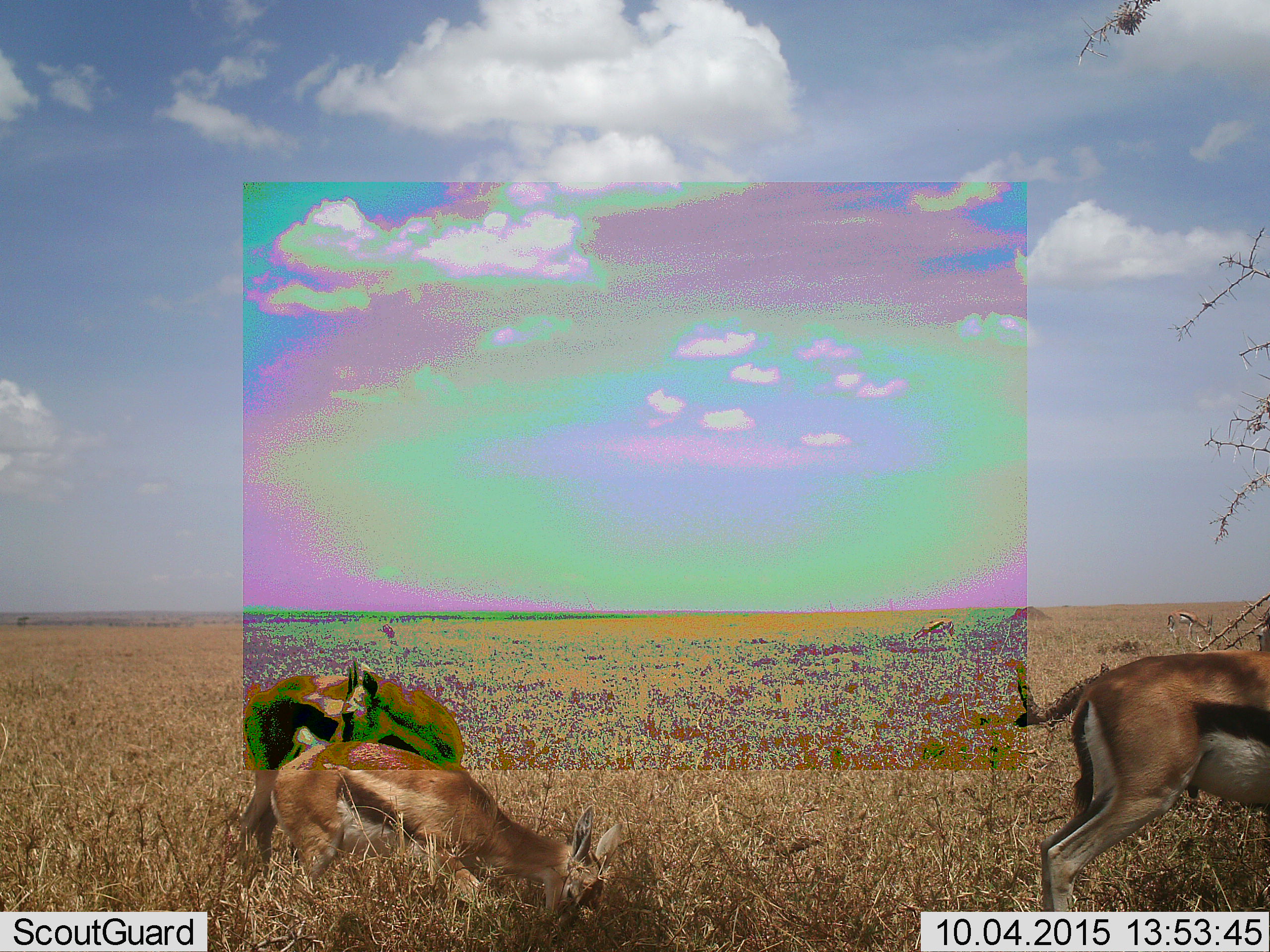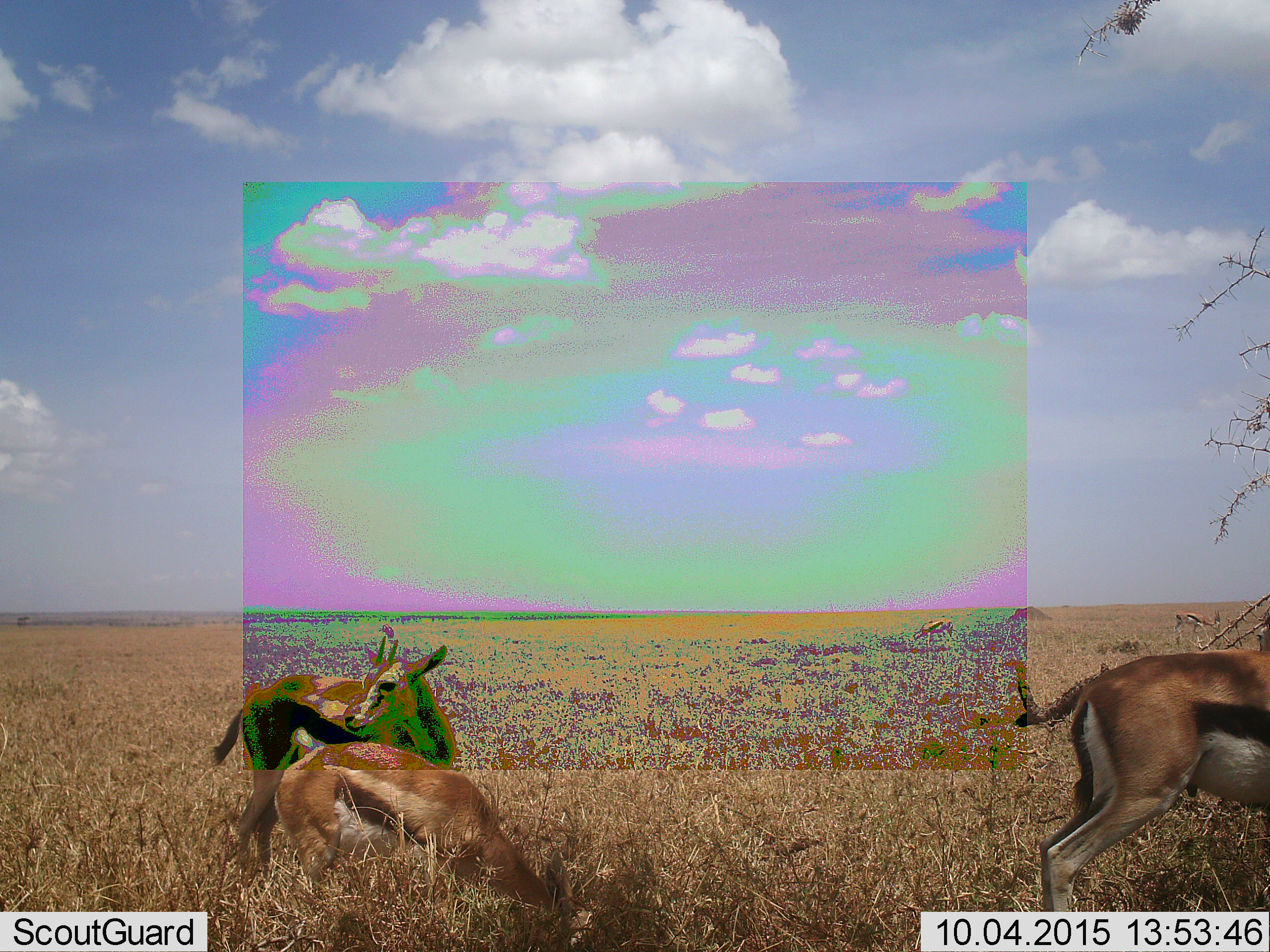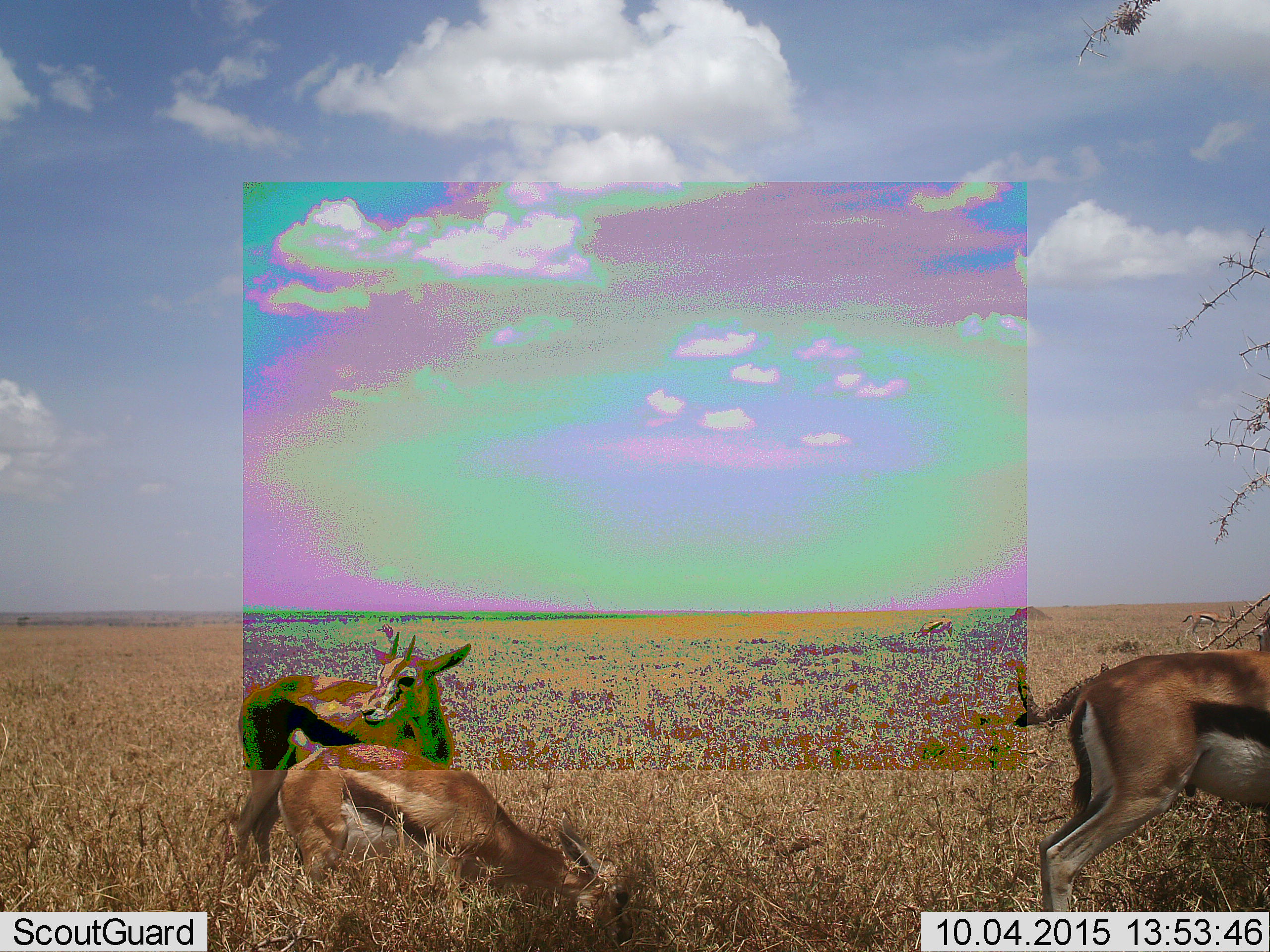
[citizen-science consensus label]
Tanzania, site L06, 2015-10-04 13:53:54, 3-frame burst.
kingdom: Animalia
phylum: Chordata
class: Mammalia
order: Artiodactyla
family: Bovidae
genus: Eudorcas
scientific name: Eudorcas thomsonii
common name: thomson's gazelle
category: gazellethomsons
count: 5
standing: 75%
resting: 0%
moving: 50%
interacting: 0%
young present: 38%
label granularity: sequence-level